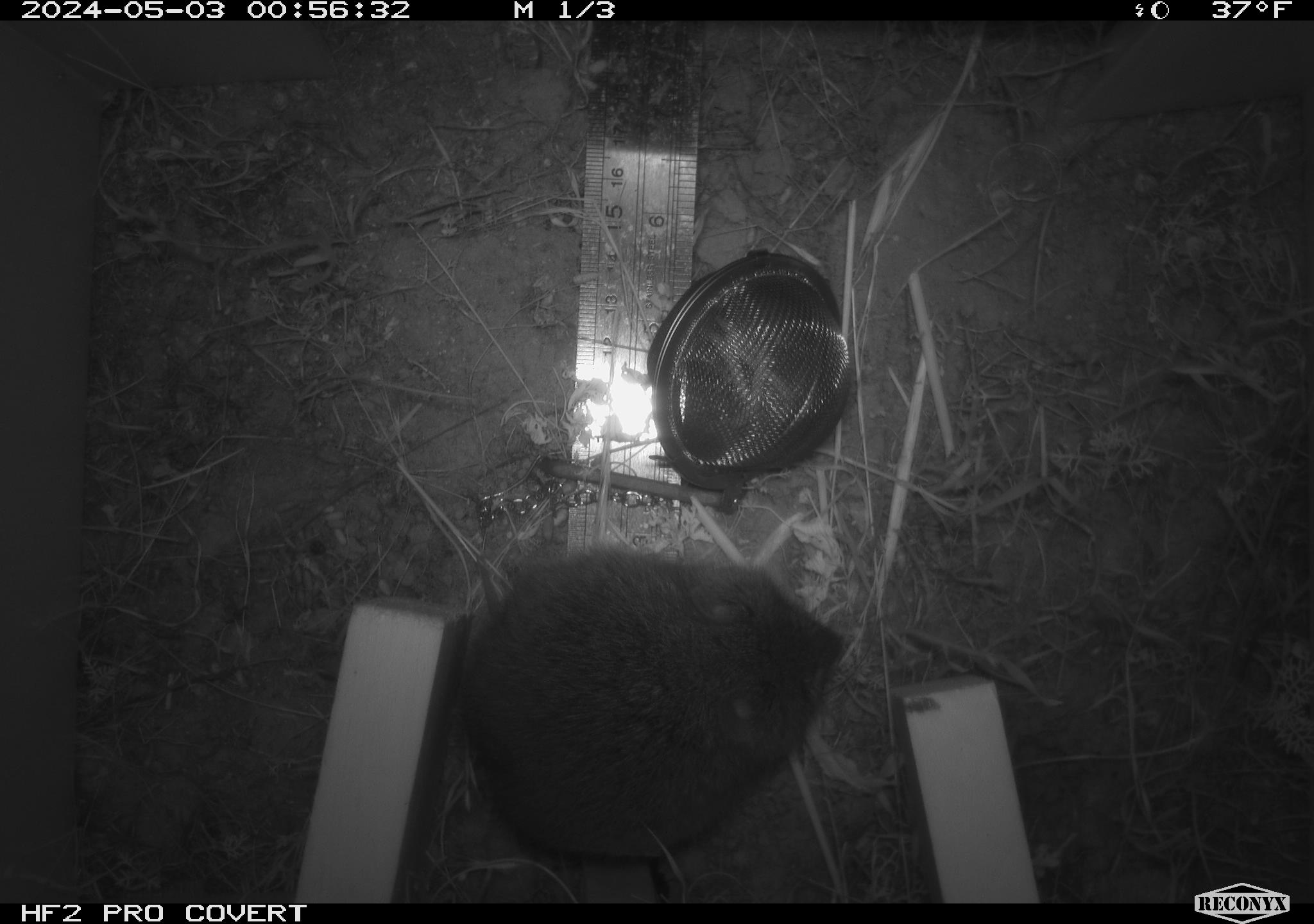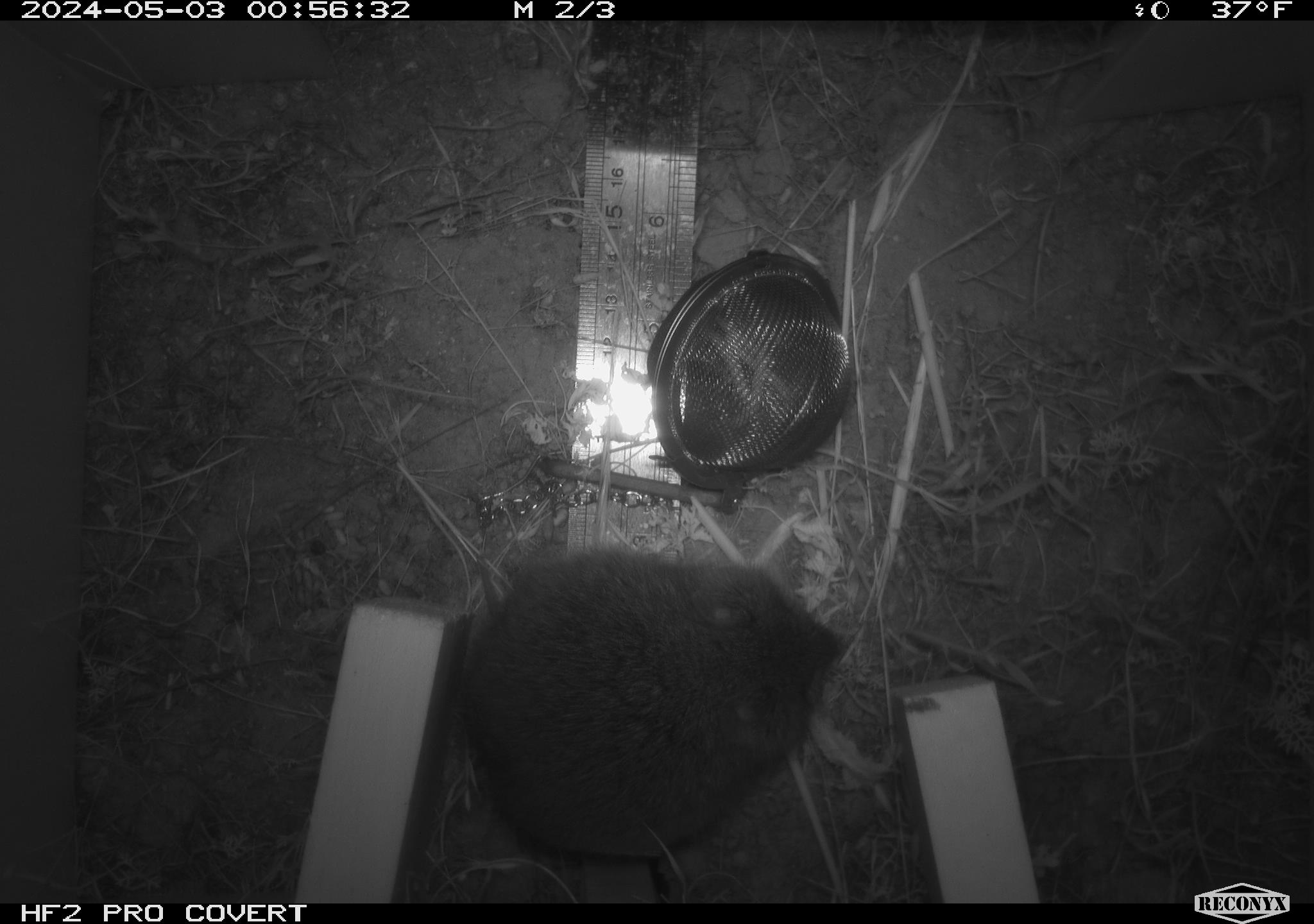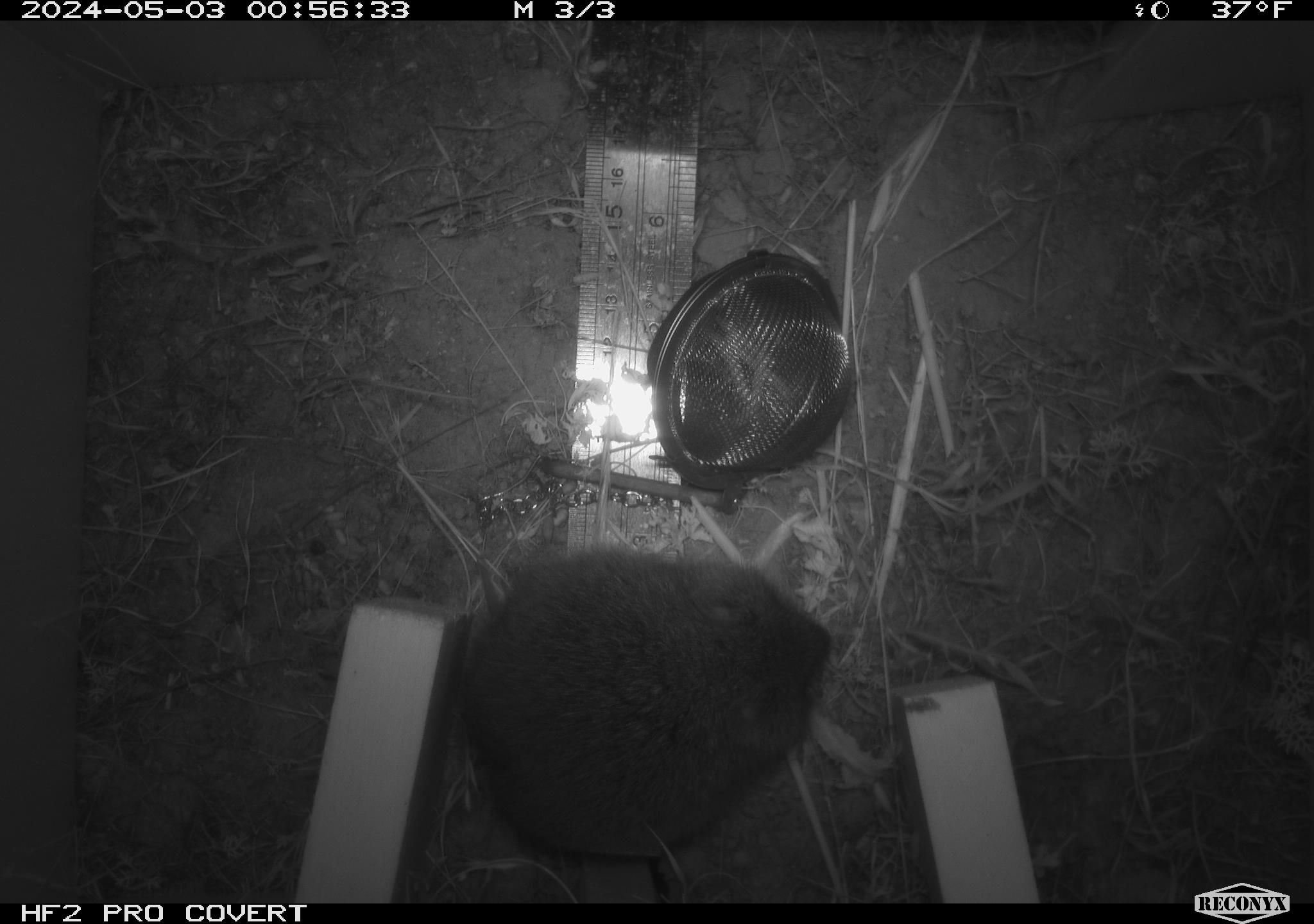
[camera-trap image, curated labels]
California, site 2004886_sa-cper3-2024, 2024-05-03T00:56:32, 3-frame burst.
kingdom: Animalia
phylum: Chordata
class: Mammalia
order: Rodentia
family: Cricetidae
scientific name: Arvicolinae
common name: voles, lemmings, and muskrats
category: arvicolinae subfamily